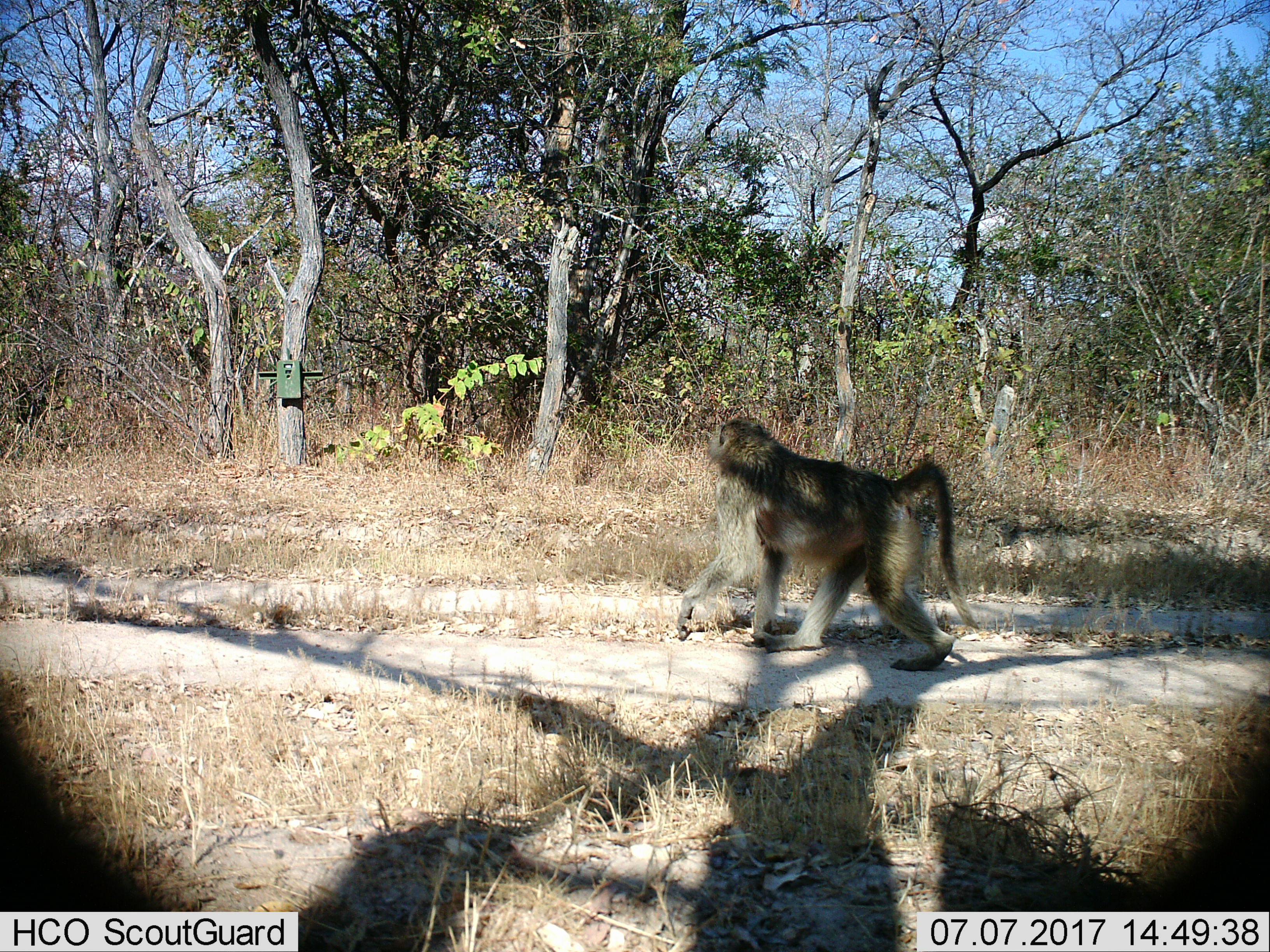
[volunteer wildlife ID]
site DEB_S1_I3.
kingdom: Animalia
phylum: Chordata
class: Mammalia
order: Primates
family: Cercopithecidae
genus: Papio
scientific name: Papio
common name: baboon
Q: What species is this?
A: Baboon (Papio).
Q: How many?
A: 1.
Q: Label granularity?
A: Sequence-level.